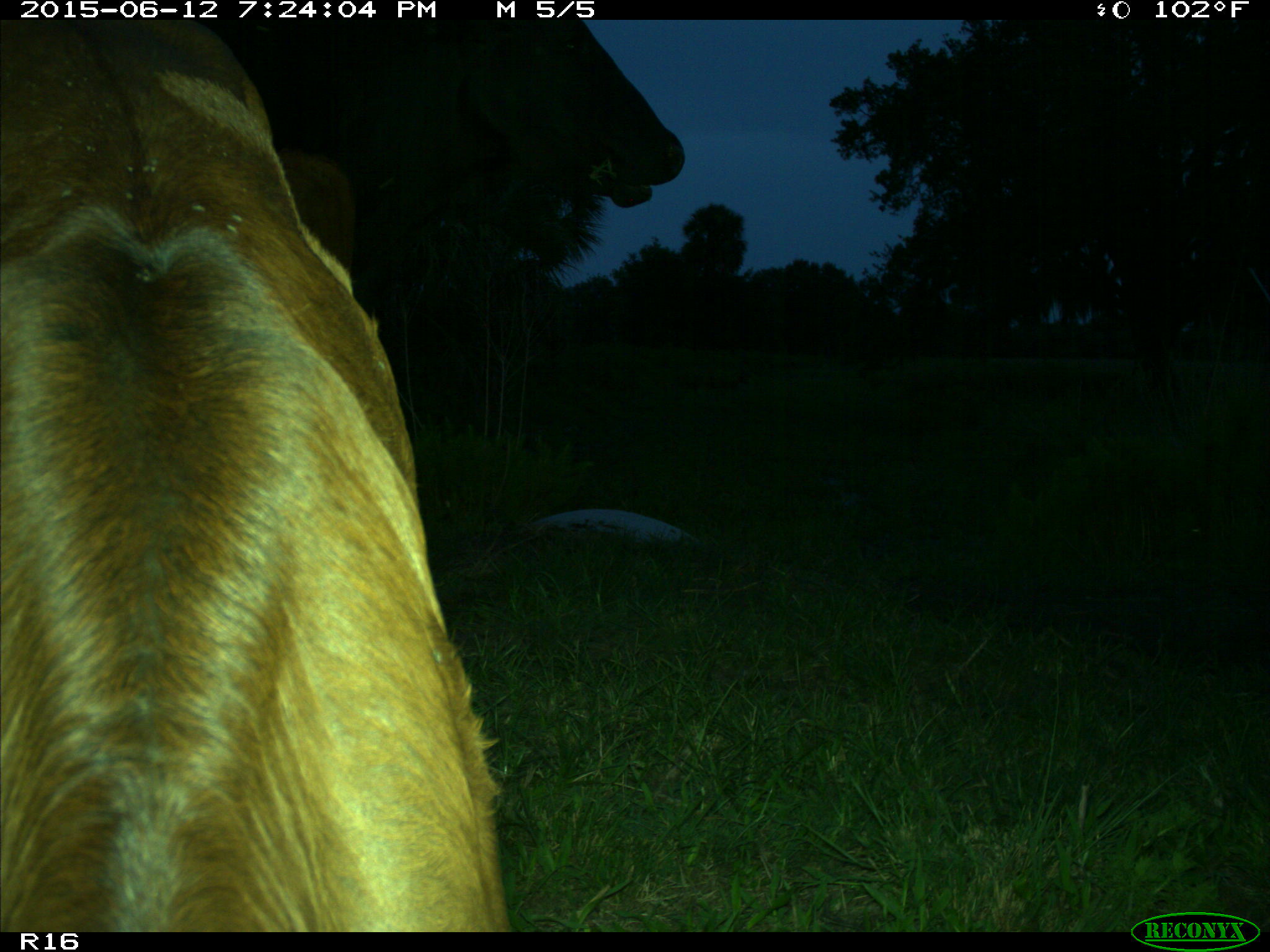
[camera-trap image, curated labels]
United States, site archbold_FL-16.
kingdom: Animalia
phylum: Chordata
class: Mammalia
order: Artiodactyla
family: Bovidae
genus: Bos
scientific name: Bos taurus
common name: domestic cow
Bos taurus (domestic cow).